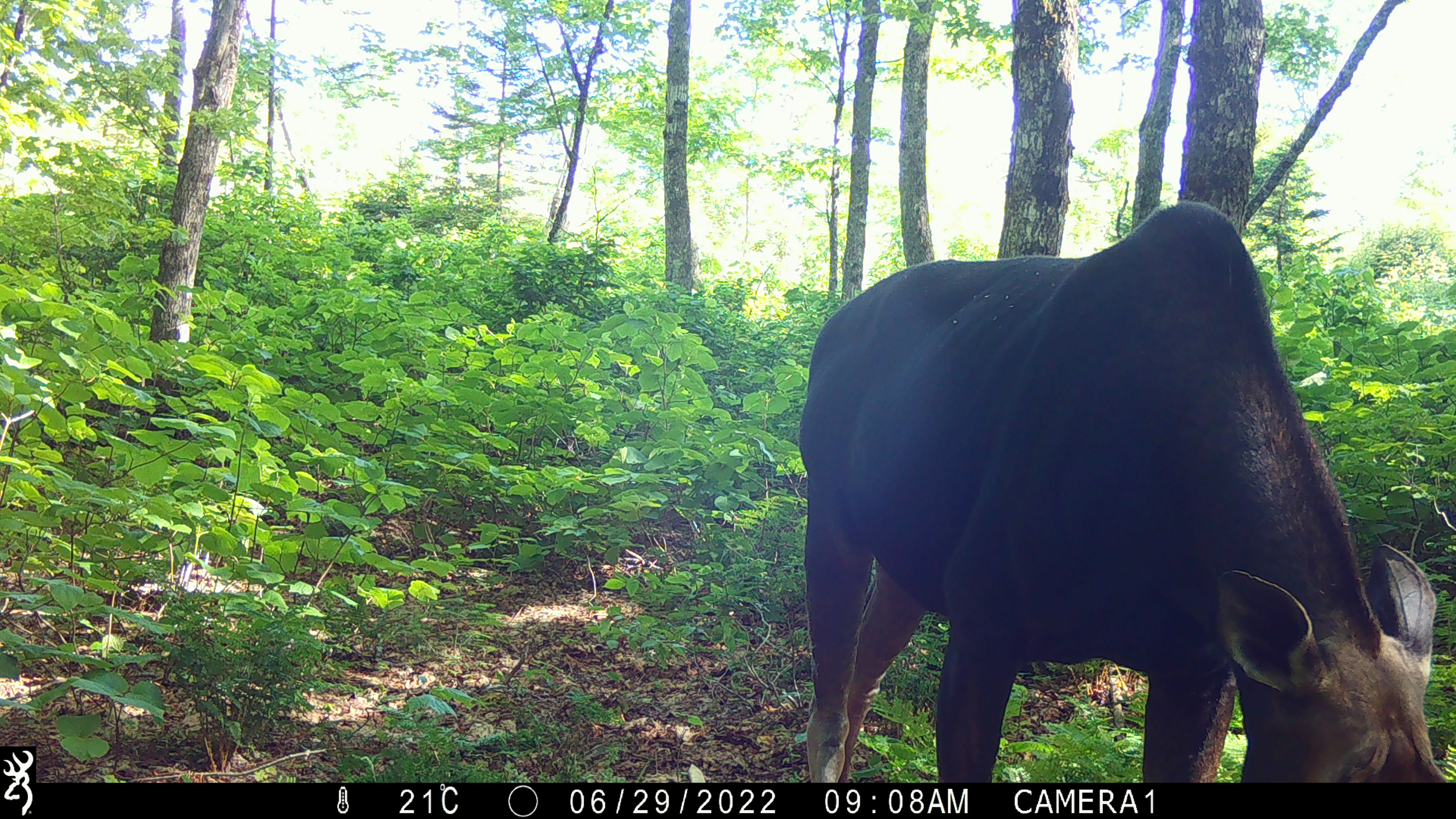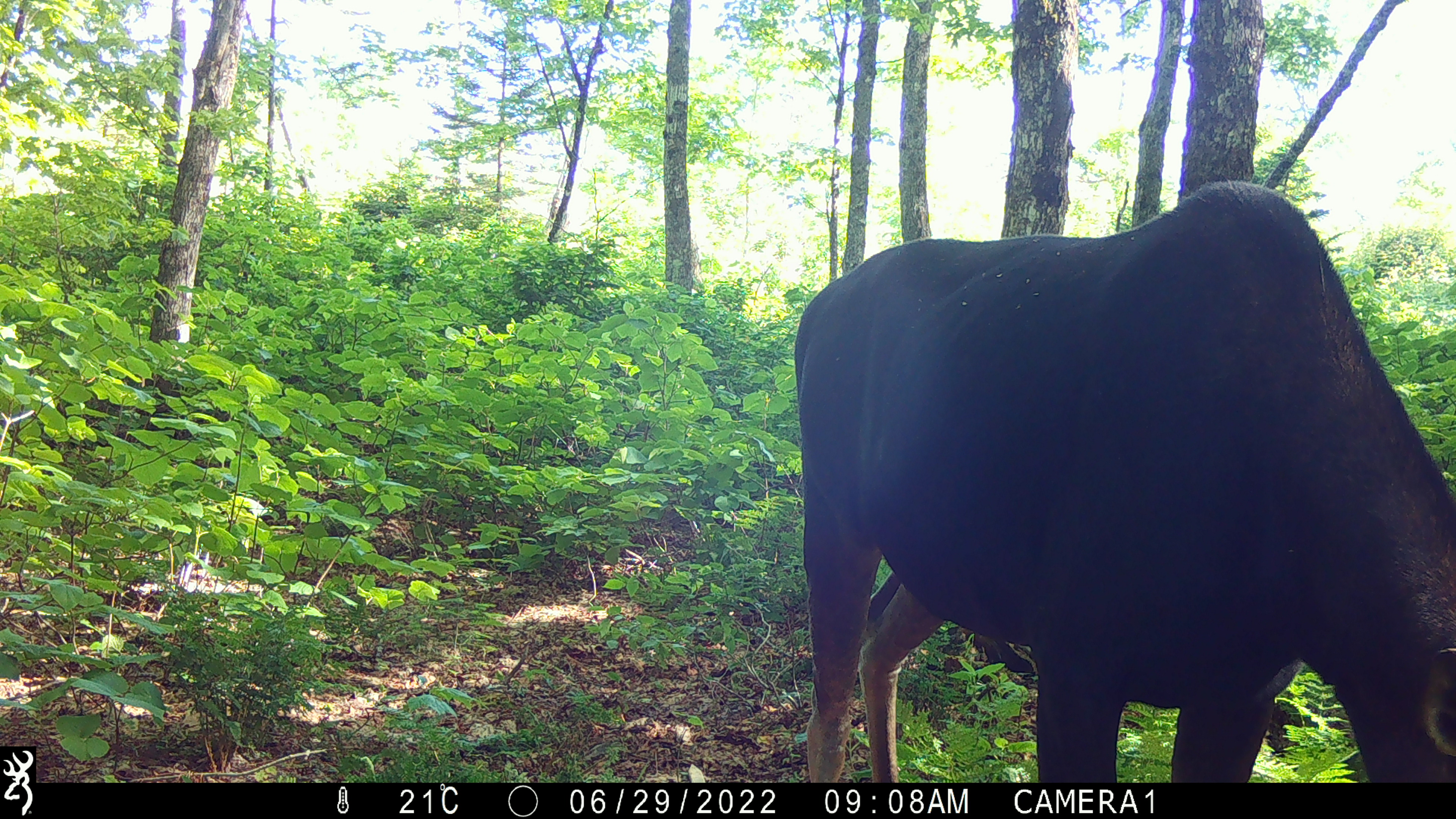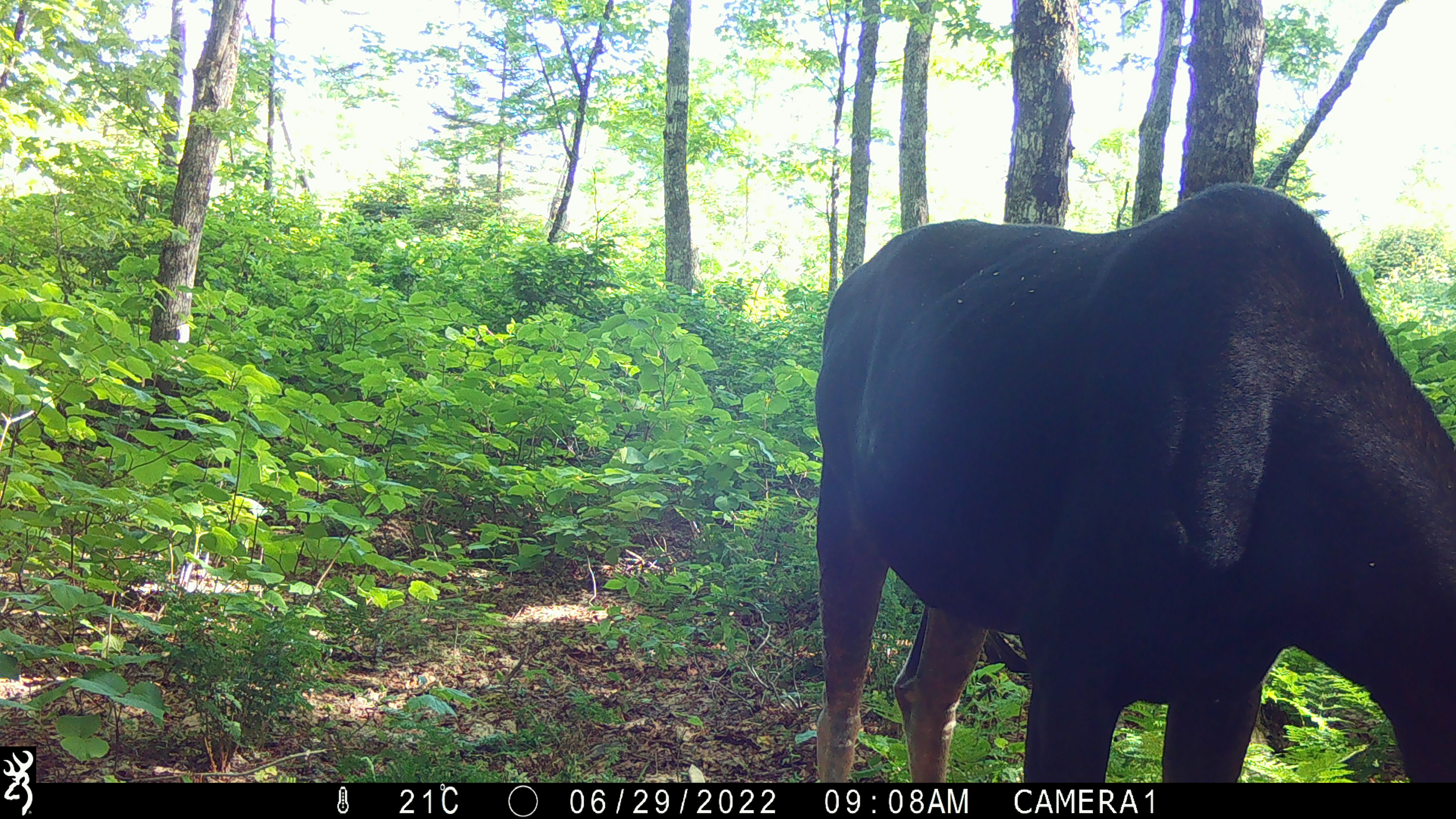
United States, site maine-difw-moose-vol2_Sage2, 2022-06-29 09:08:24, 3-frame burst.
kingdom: Animalia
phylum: Chordata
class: Mammalia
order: Artiodactyla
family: Cervidae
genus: Alces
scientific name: Alces alces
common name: moose